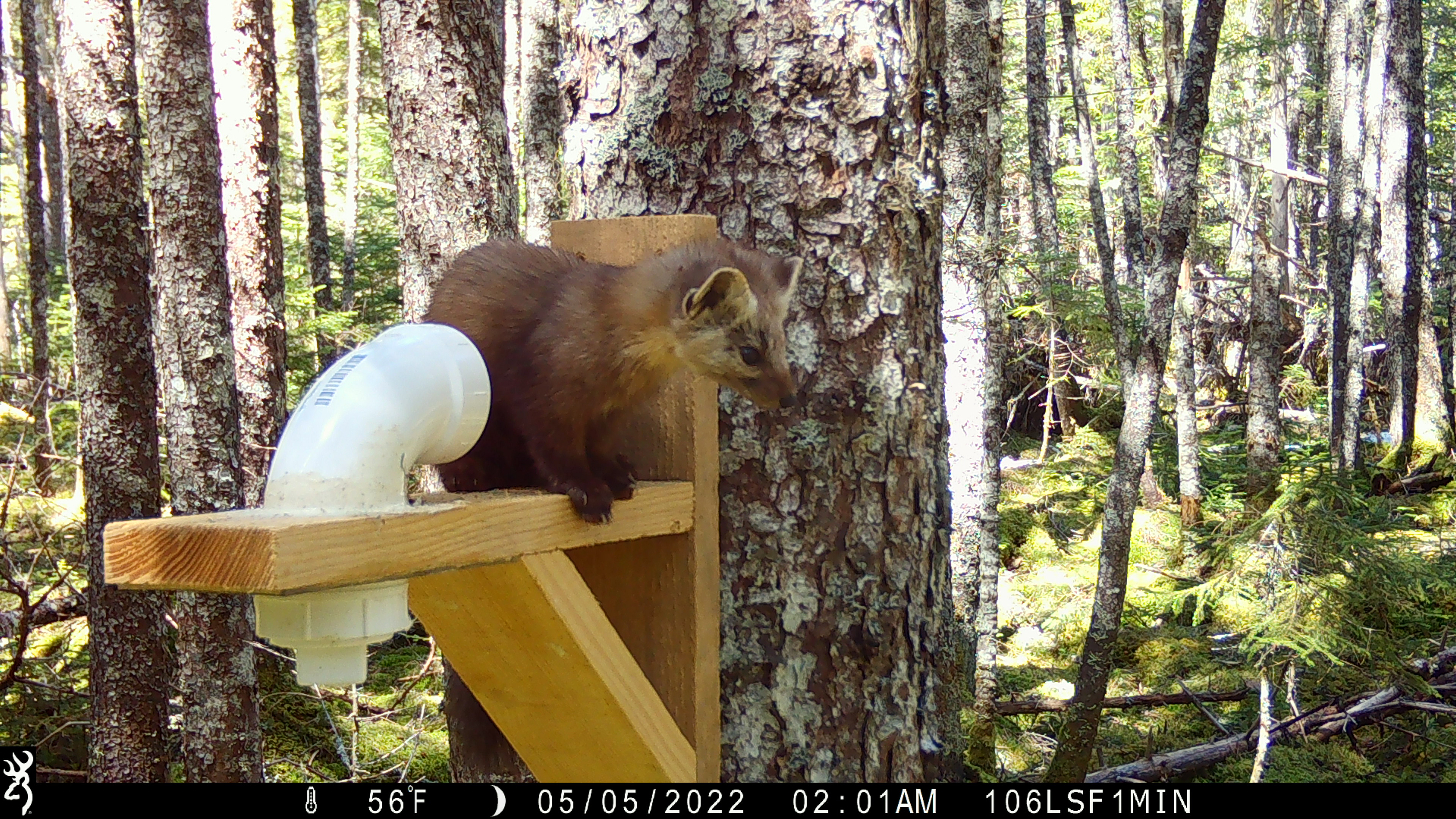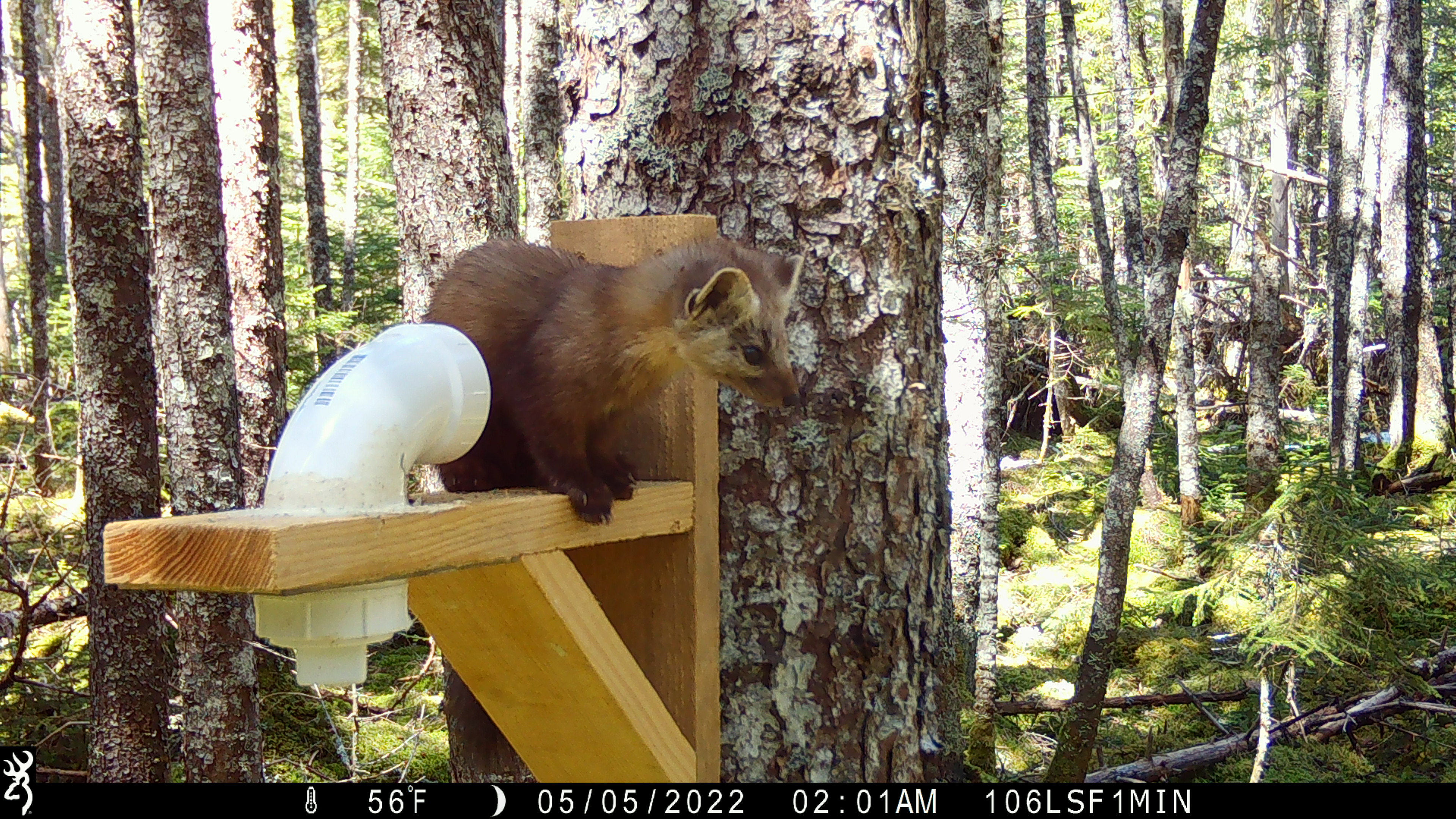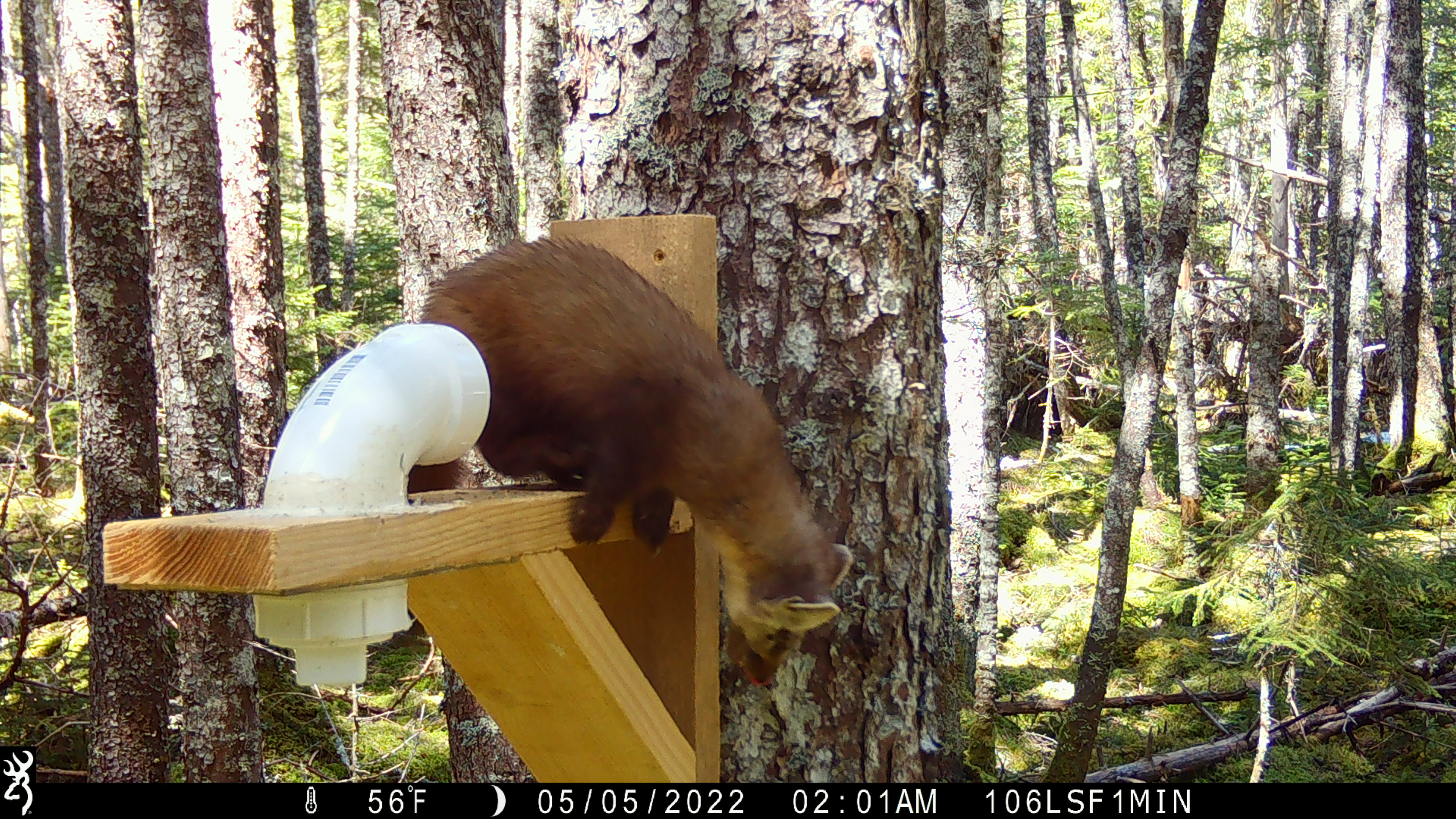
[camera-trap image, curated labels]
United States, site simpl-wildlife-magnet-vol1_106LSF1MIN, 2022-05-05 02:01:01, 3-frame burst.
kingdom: Animalia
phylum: Chordata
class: Mammalia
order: Carnivora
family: Mustelidae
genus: Martes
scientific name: Martes americana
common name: american marten